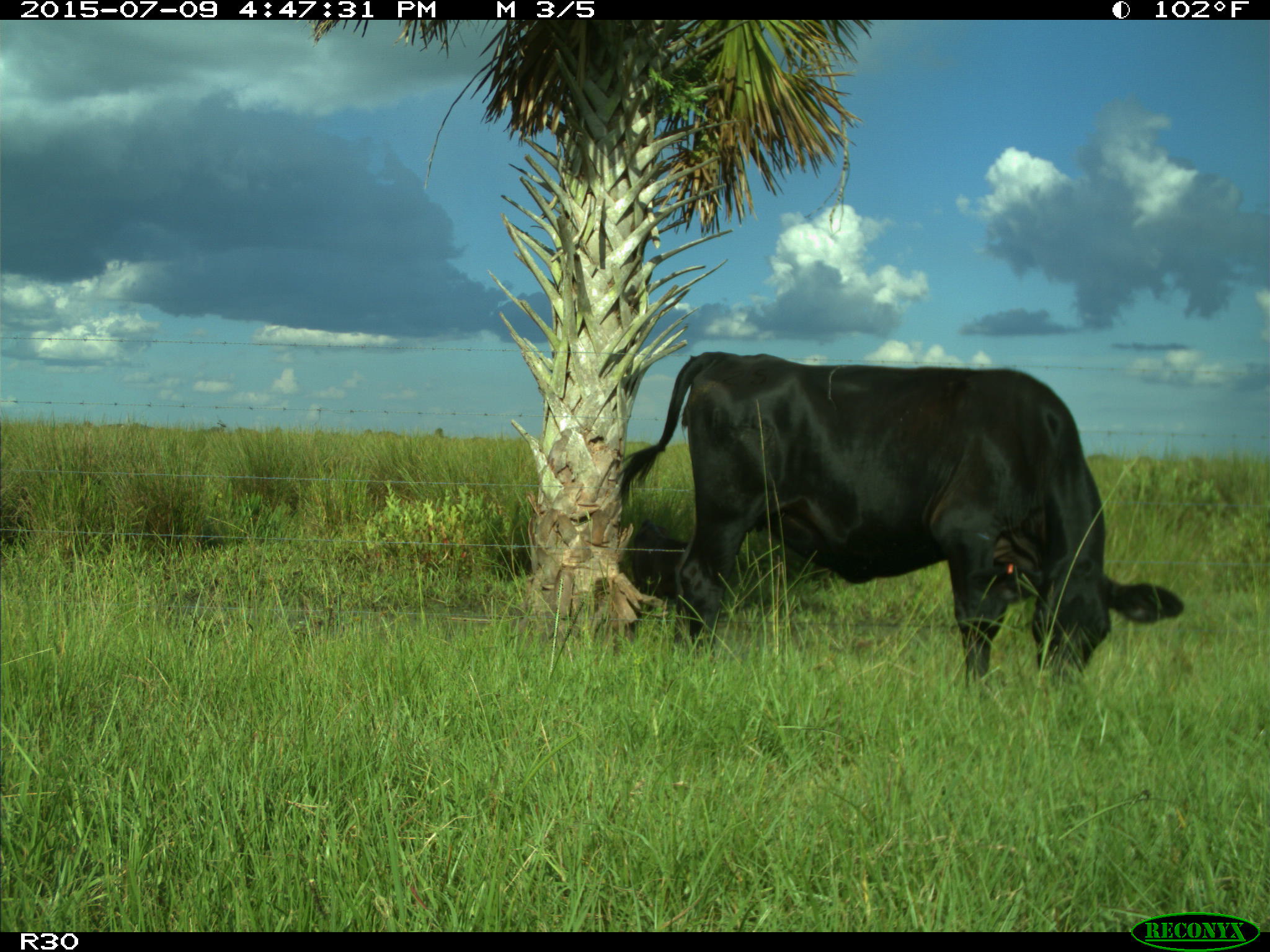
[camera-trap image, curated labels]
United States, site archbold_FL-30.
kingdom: Animalia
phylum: Chordata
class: Mammalia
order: Artiodactyla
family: Bovidae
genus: Bos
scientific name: Bos taurus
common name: domestic cow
Bos taurus (domestic cow).